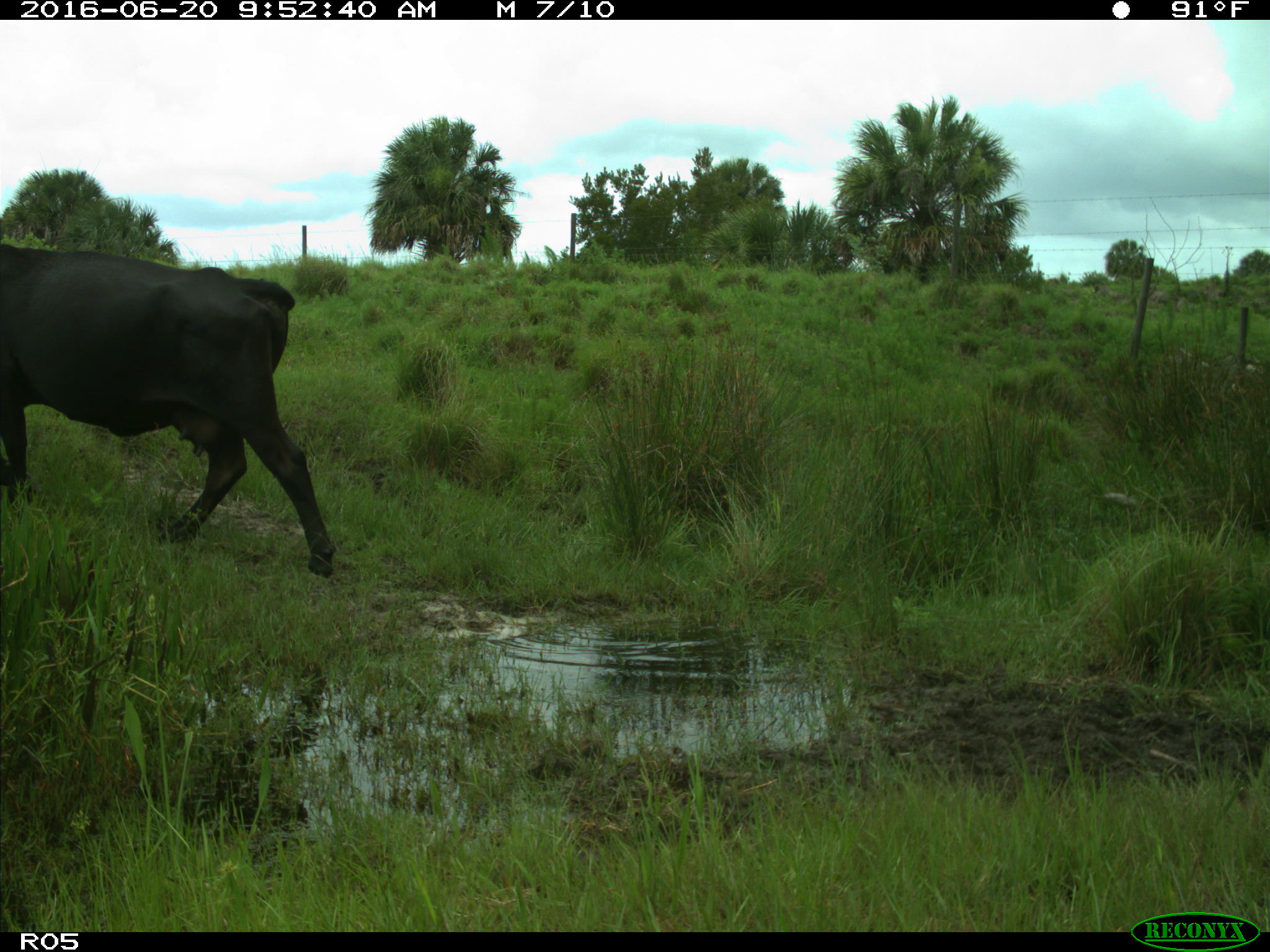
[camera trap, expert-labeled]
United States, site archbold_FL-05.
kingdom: Animalia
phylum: Chordata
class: Mammalia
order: Artiodactyla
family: Bovidae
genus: Bos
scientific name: Bos taurus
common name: domestic cow